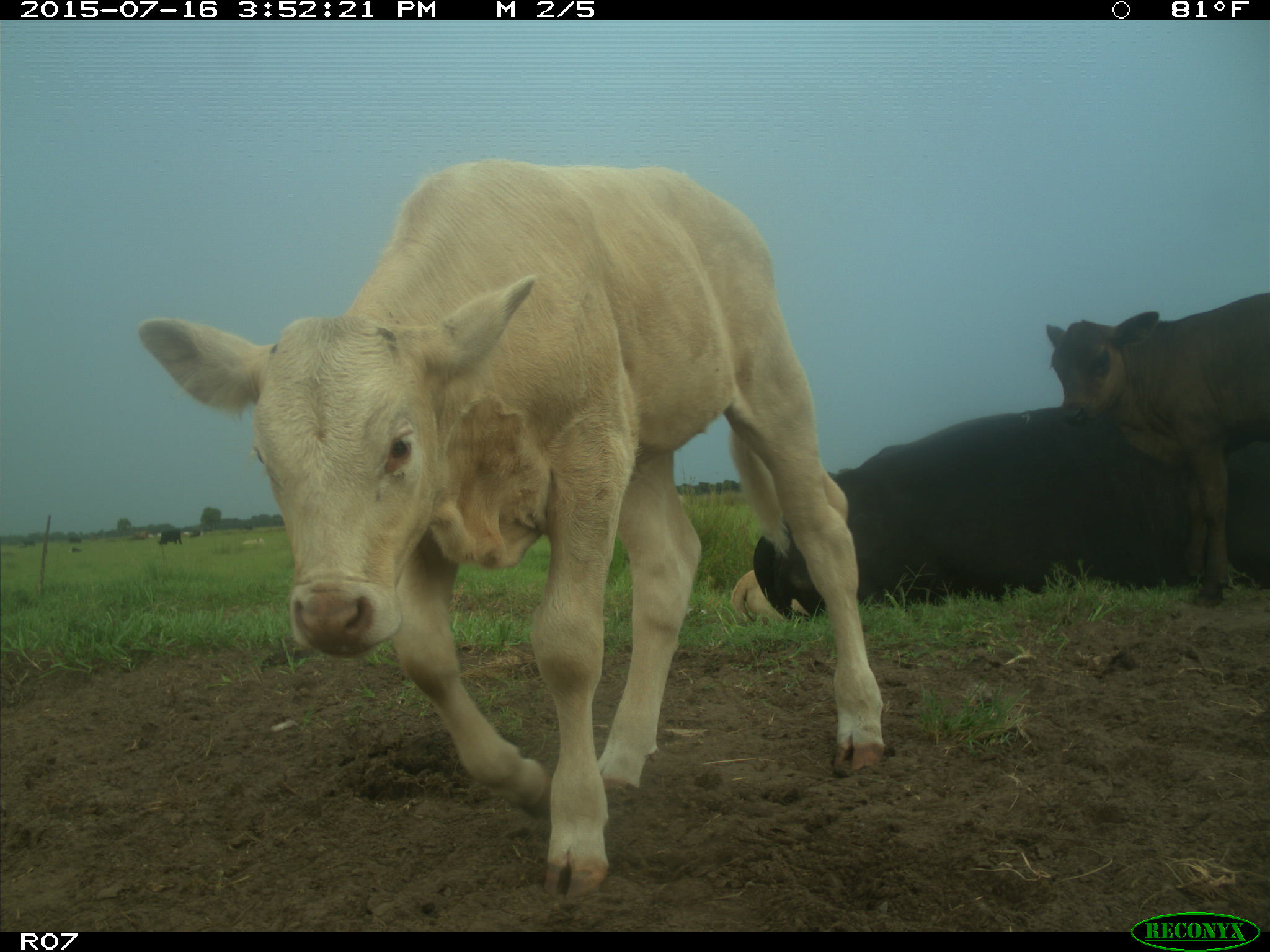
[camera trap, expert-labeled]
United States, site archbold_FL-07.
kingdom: Animalia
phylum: Chordata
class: Mammalia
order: Artiodactyla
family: Bovidae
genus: Bos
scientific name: Bos taurus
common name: domestic cow